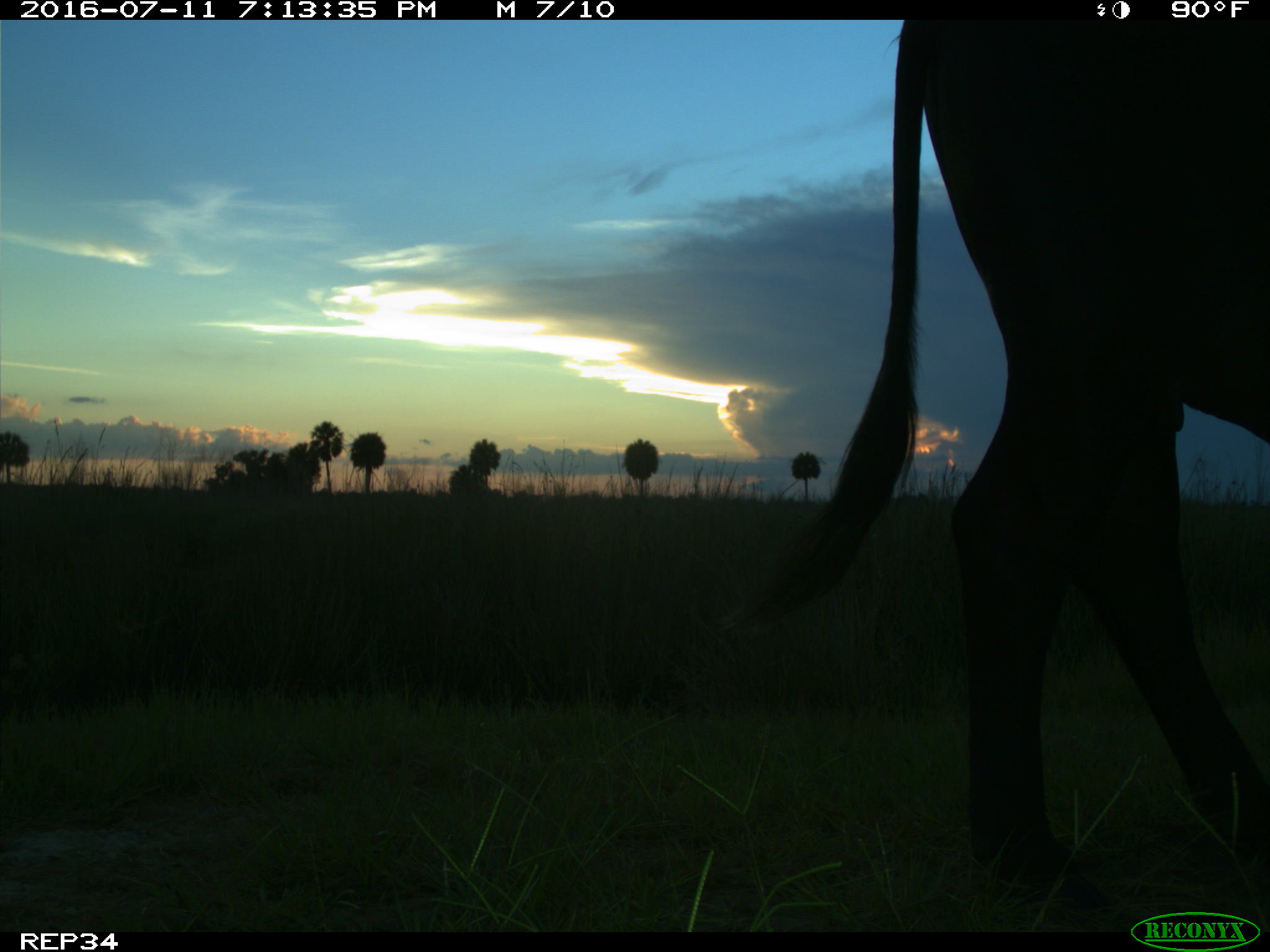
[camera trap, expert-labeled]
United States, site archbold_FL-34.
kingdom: Animalia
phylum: Chordata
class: Mammalia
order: Artiodactyla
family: Bovidae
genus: Bos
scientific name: Bos taurus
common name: domestic cow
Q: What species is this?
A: Bos taurus (domestic cow).